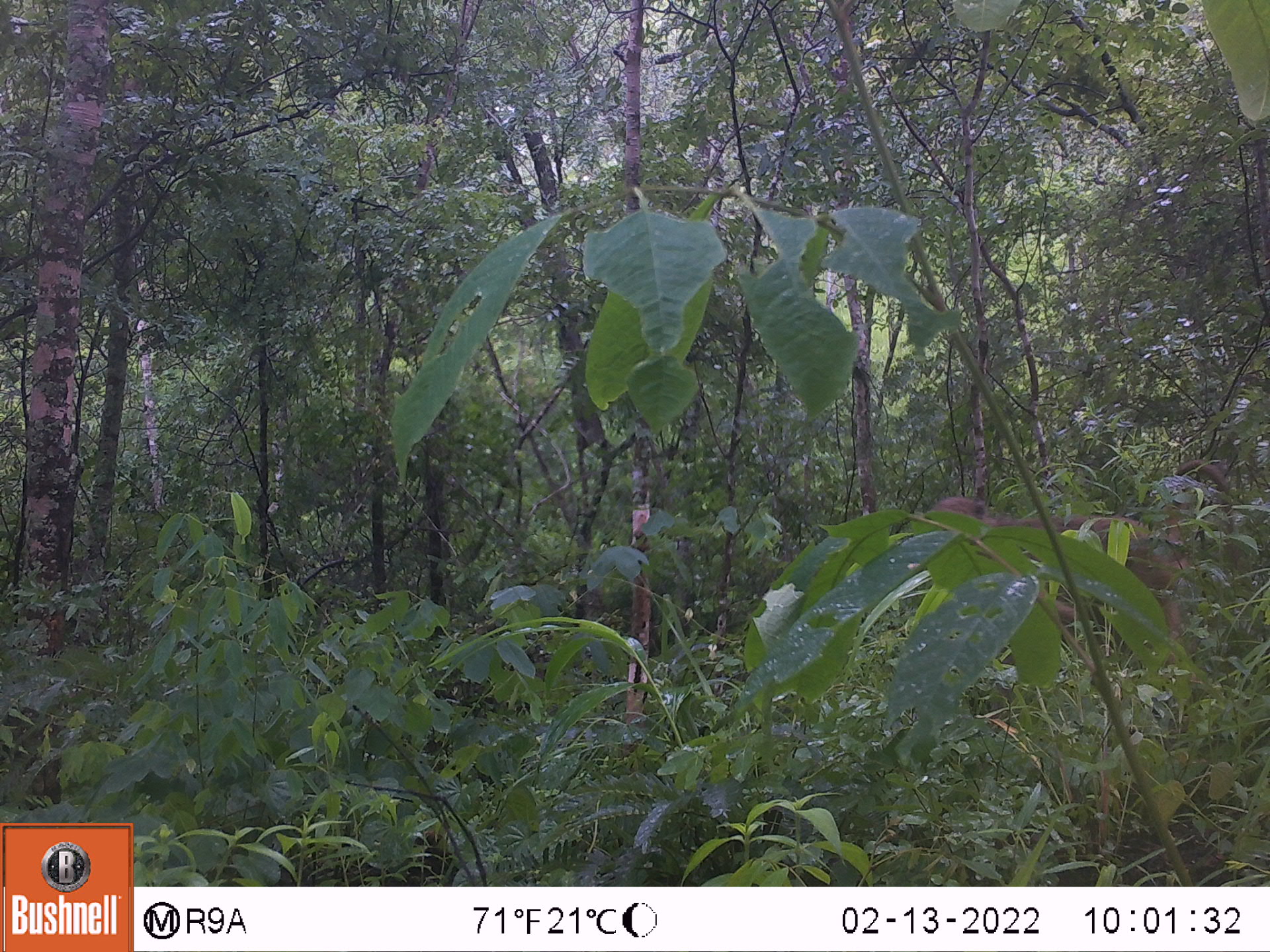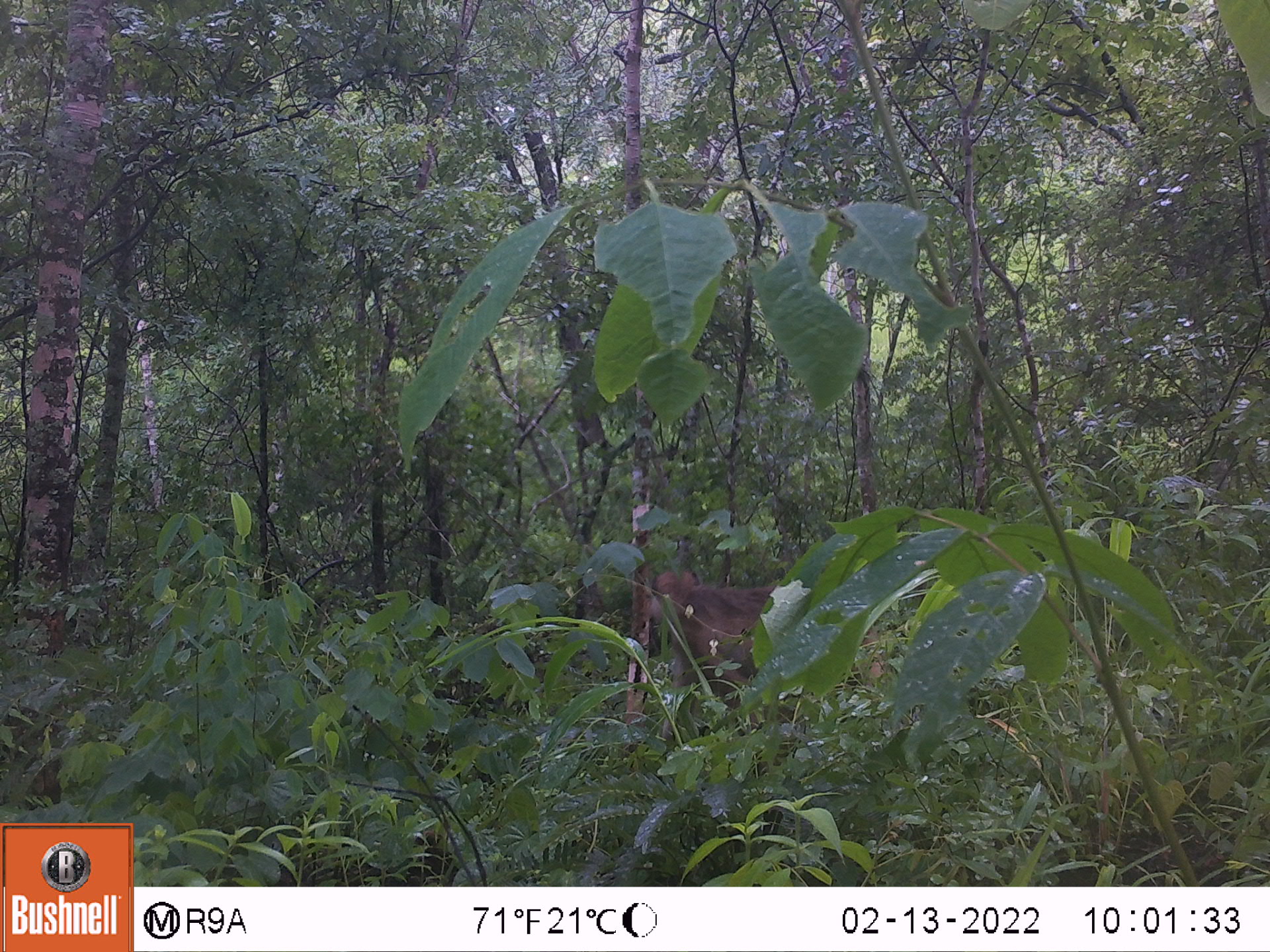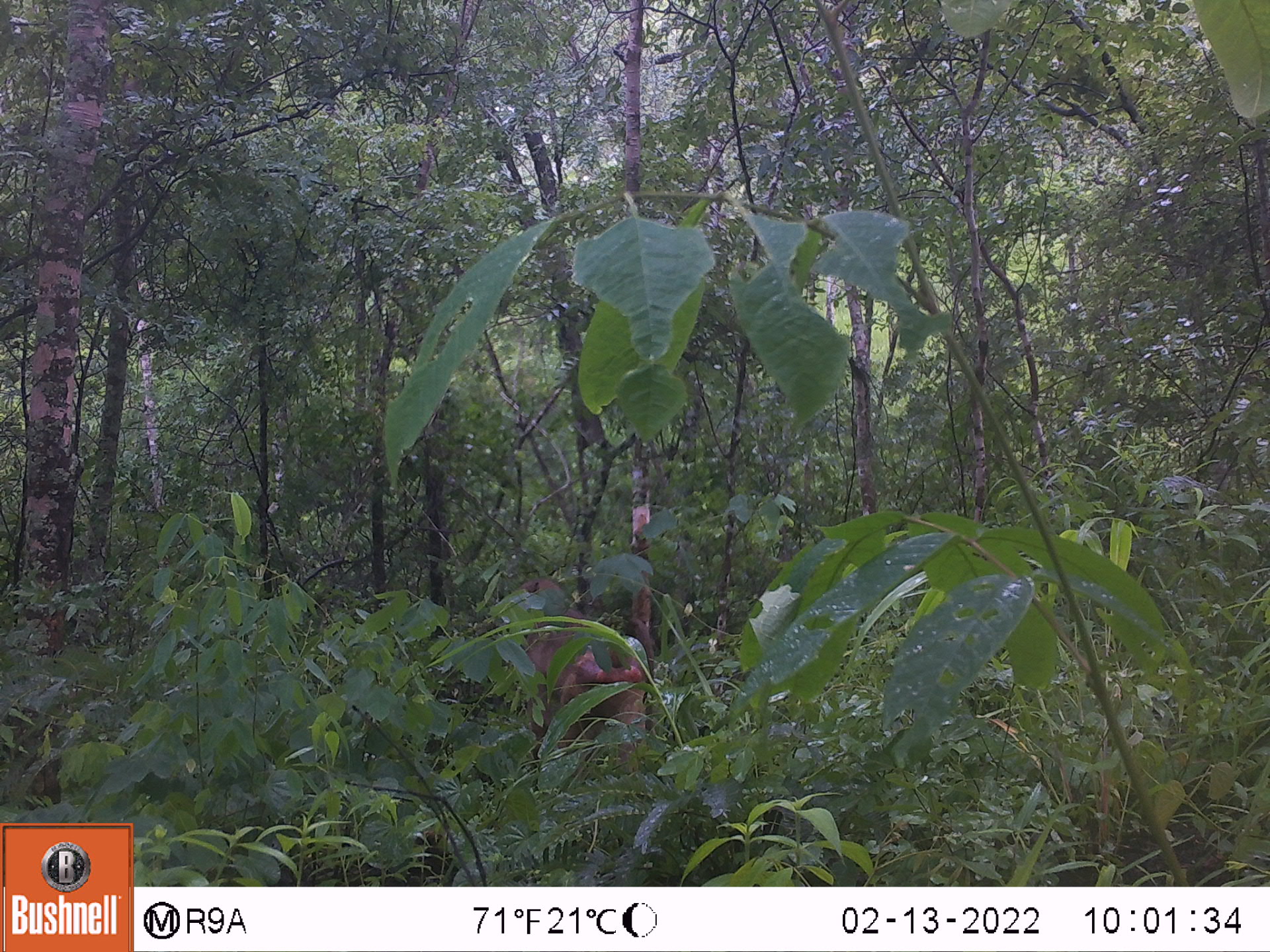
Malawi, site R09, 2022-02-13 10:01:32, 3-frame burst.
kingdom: Animalia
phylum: Chordata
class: Mammalia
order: Primates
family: Cercopithecidae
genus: Papio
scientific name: Papio cynocephalus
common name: yellow baboon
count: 1